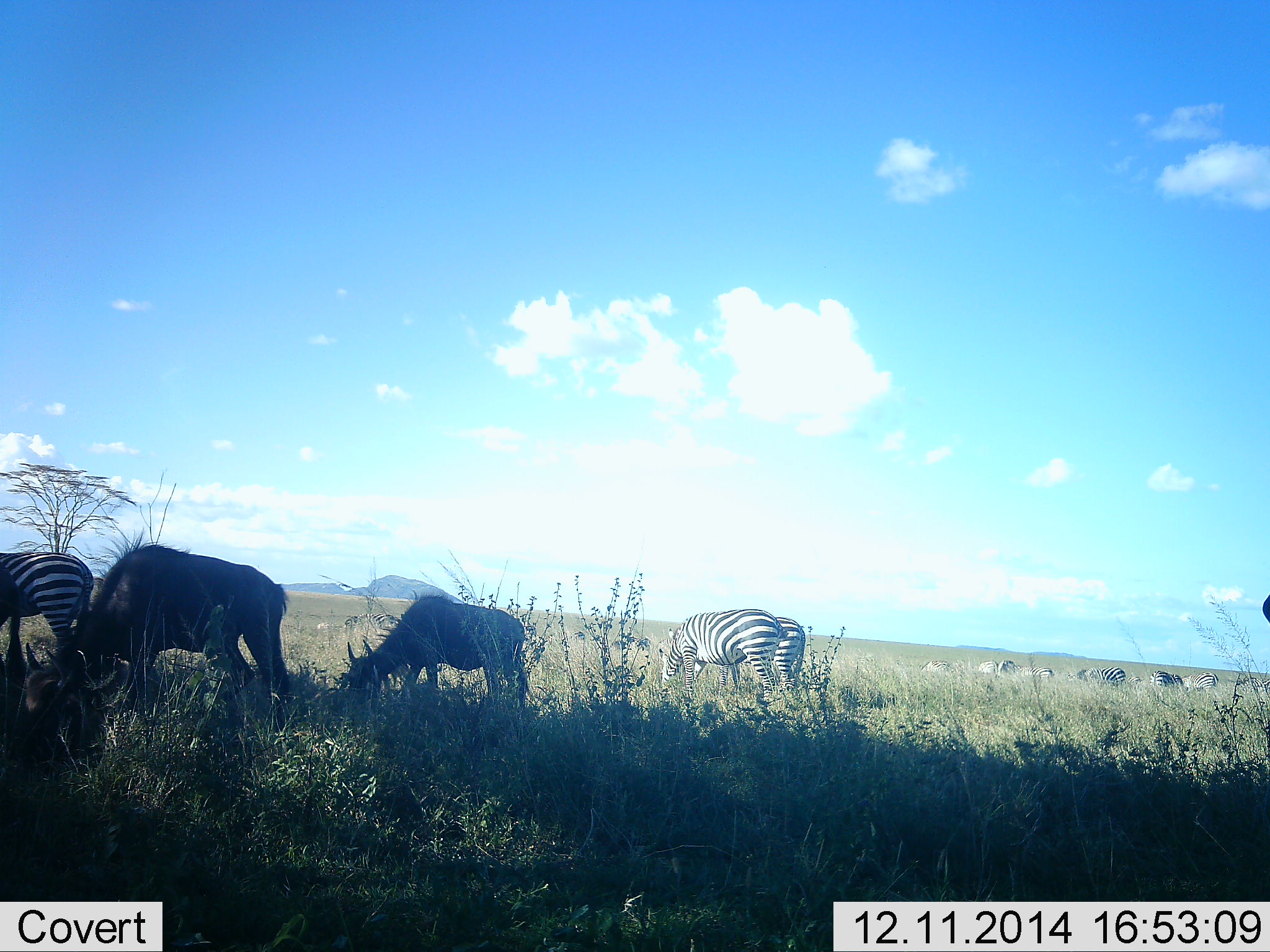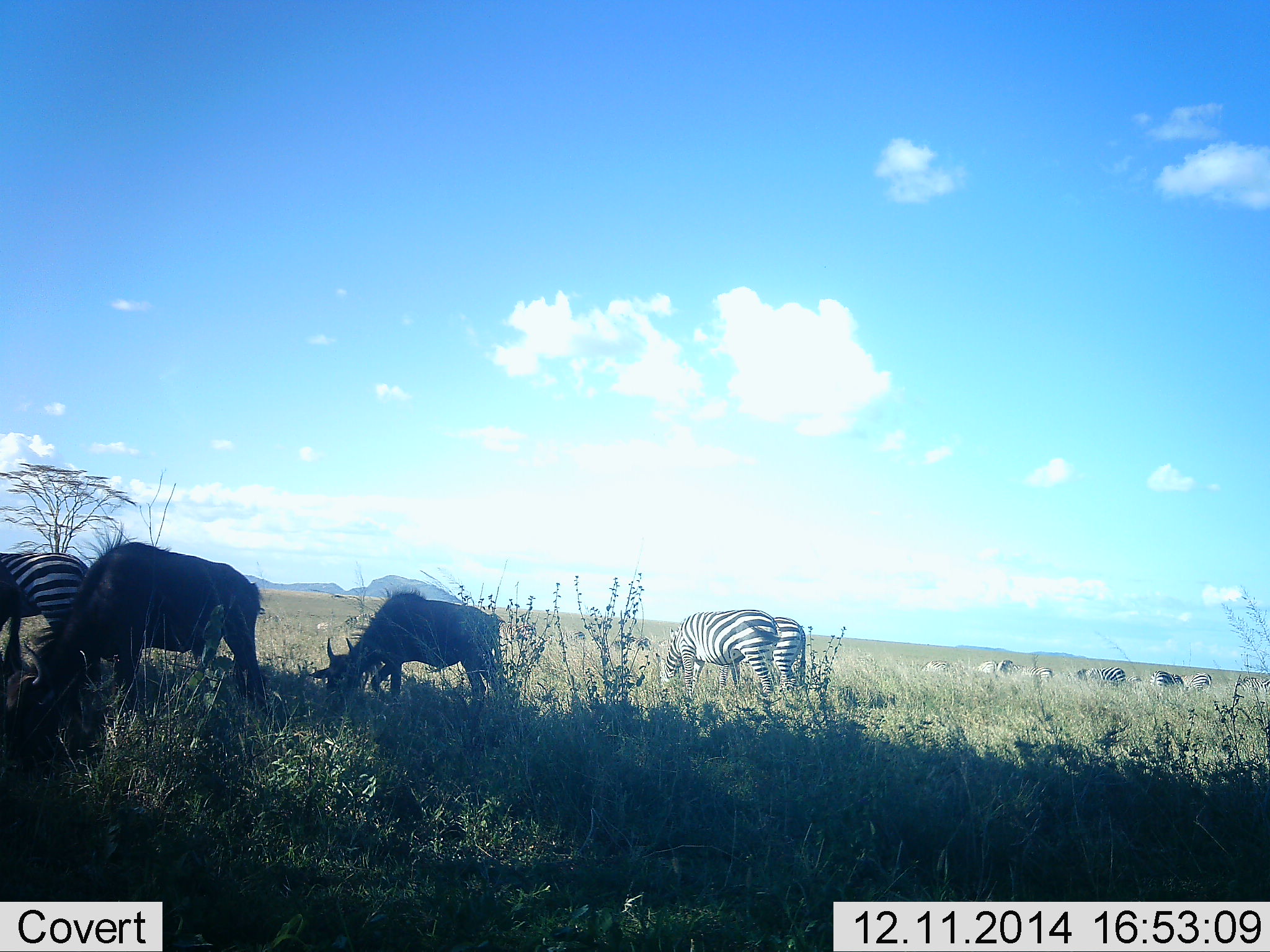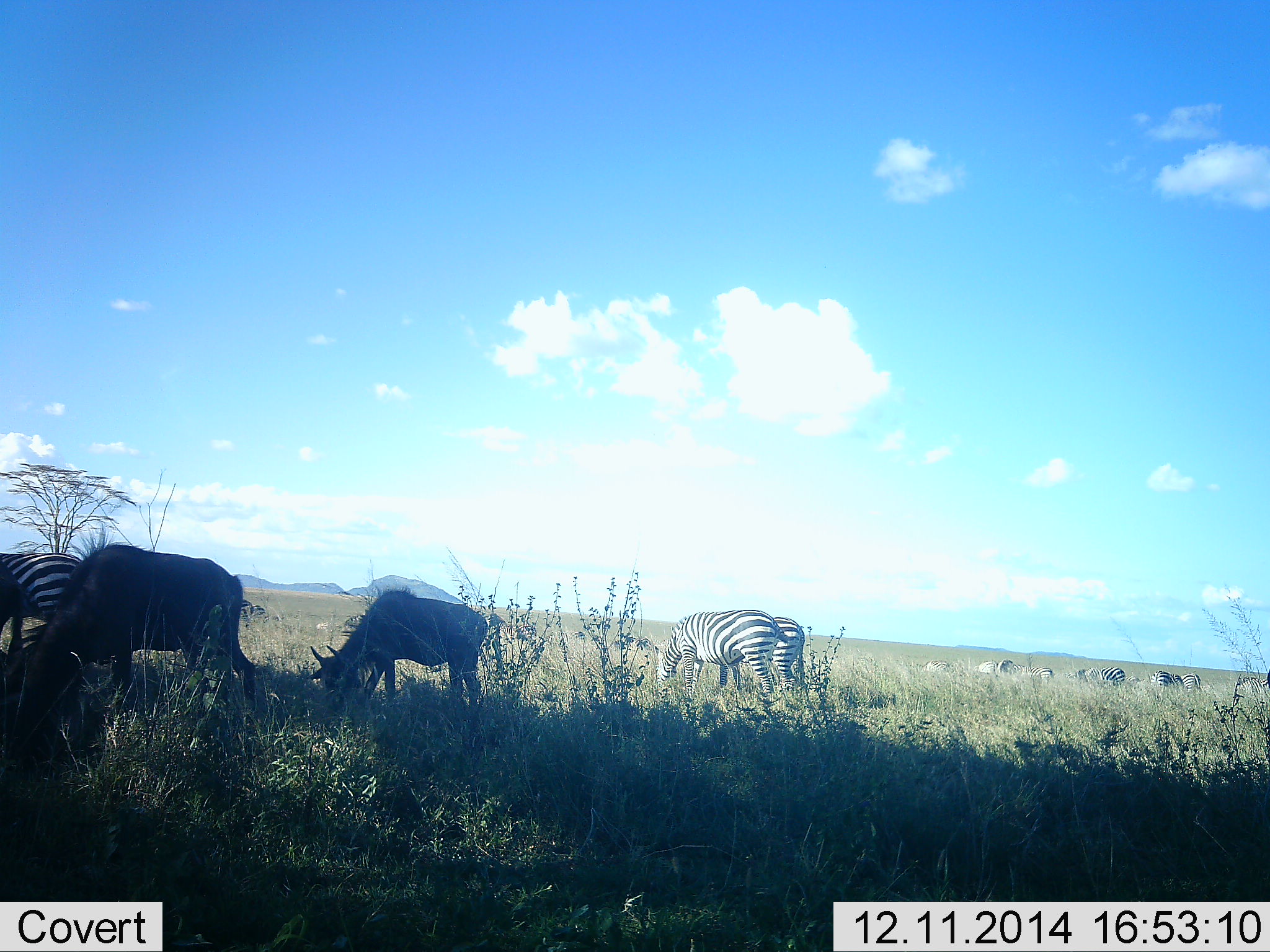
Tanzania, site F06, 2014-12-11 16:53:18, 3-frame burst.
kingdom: Animalia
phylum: Chordata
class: Mammalia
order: Artiodactyla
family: Bovidae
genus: Connochaetes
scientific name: Connochaetes taurinus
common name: blue wildebeest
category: wildebeest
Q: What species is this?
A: Wildebeest (blue wildebeest) (Connochaetes taurinus).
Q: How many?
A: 2.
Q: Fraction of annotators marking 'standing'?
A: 20%.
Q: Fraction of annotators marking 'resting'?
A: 0%.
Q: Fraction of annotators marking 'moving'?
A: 20%.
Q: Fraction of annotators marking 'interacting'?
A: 0%.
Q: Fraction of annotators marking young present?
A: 10%.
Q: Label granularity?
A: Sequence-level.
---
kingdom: Animalia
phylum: Chordata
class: Mammalia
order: Perissodactyla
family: Equidae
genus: Equus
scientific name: Equus quagga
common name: plains zebra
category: zebra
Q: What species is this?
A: Zebra (plains zebra) (Equus quagga).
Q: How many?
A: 9.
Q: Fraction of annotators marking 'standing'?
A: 36%.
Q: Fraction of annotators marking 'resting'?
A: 0%.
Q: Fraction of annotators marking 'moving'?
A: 18%.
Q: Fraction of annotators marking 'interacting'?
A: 0%.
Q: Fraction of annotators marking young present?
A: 0%.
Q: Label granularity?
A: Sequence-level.